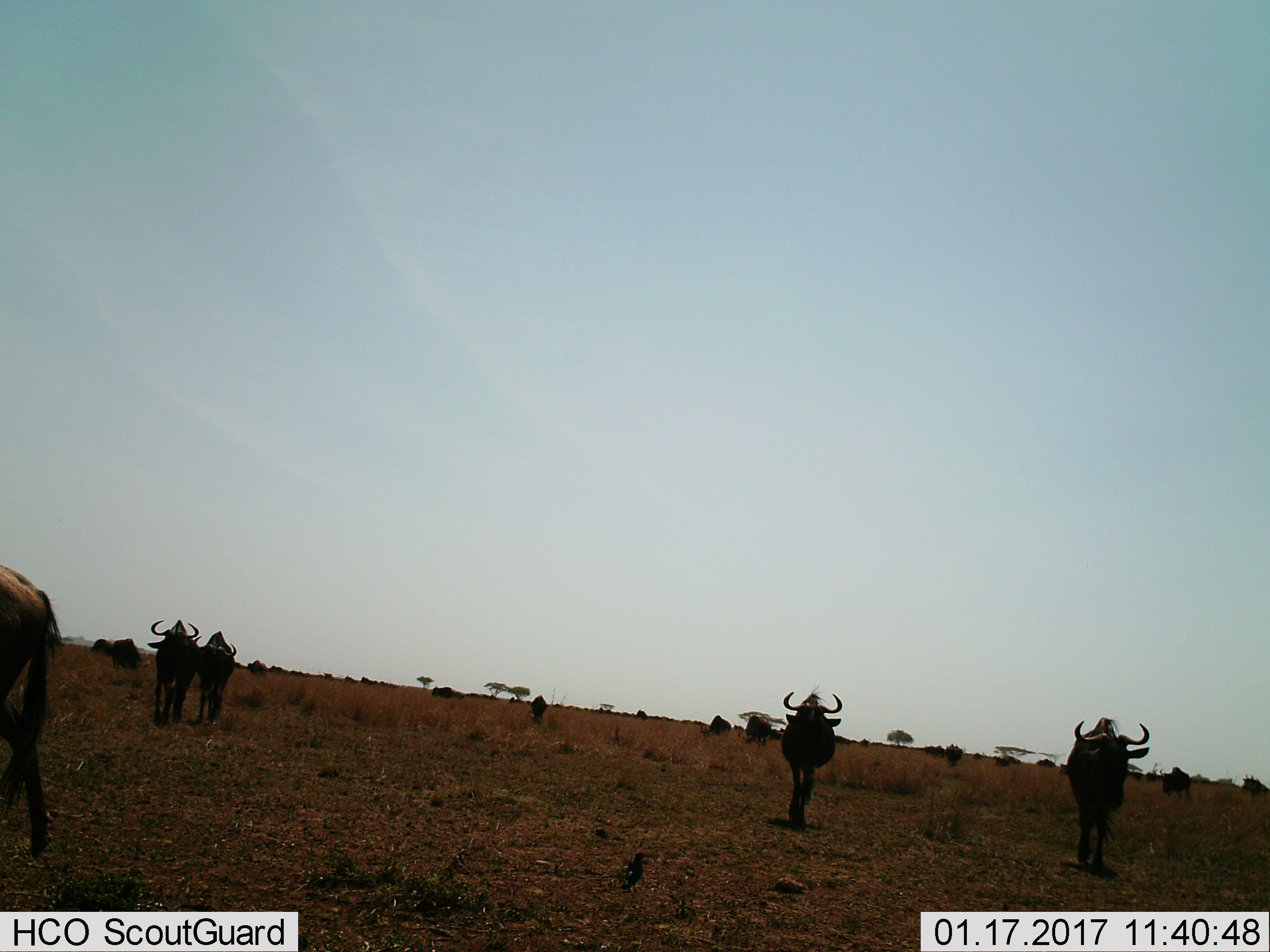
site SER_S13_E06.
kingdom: Animalia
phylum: Chordata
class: Mammalia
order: Artiodactyla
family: Bovidae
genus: Connochaetes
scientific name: Connochaetes taurinus taurinus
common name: blue wildebeest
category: wildebeestblue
Wildebeestblue (blue wildebeest) (Connochaetes taurinus taurinus), count 10. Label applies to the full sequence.